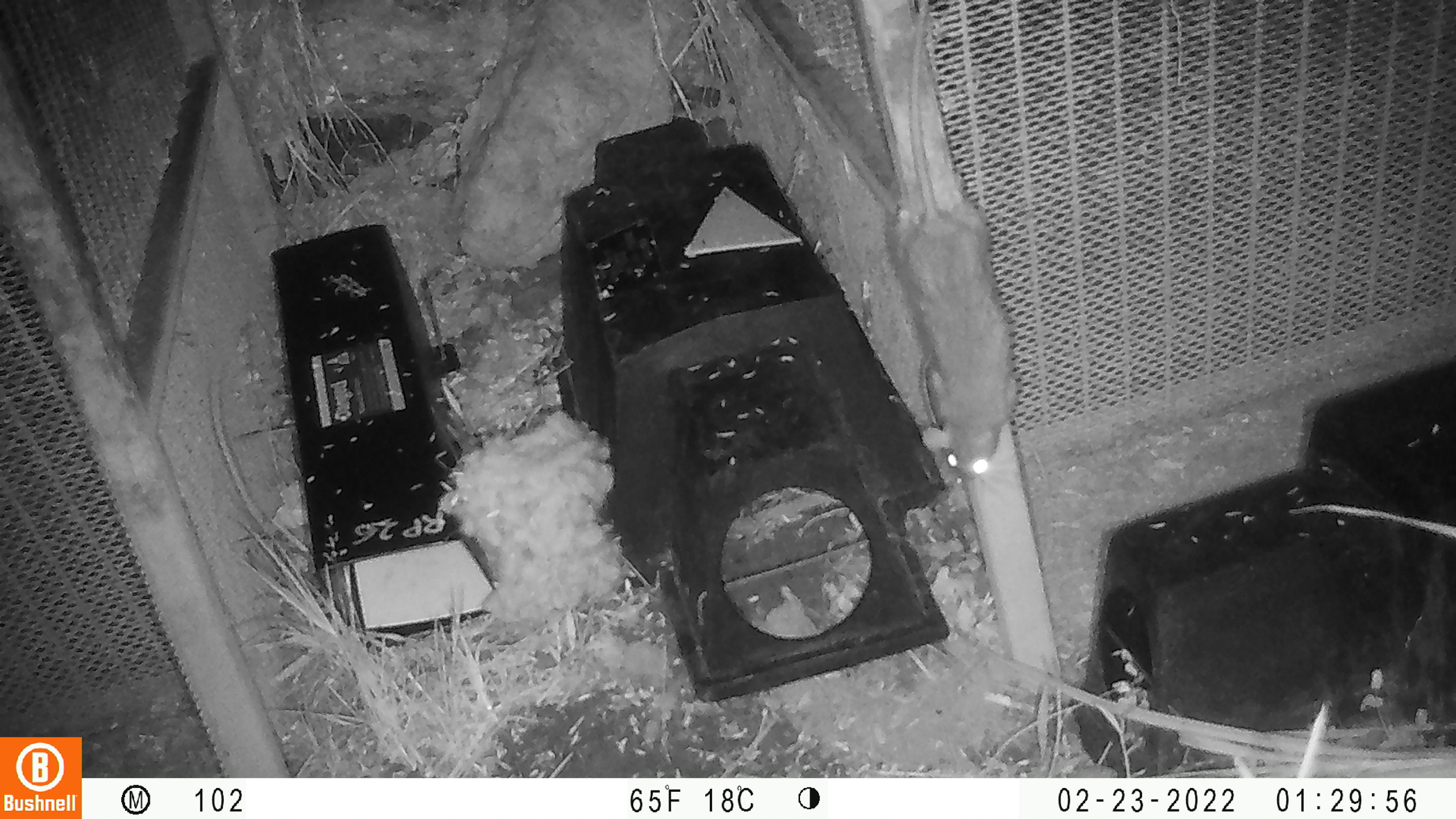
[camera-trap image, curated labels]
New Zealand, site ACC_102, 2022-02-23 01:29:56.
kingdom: Animalia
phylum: Chordata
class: Mammalia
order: Rodentia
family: Muridae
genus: Rattus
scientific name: Rattus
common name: rat